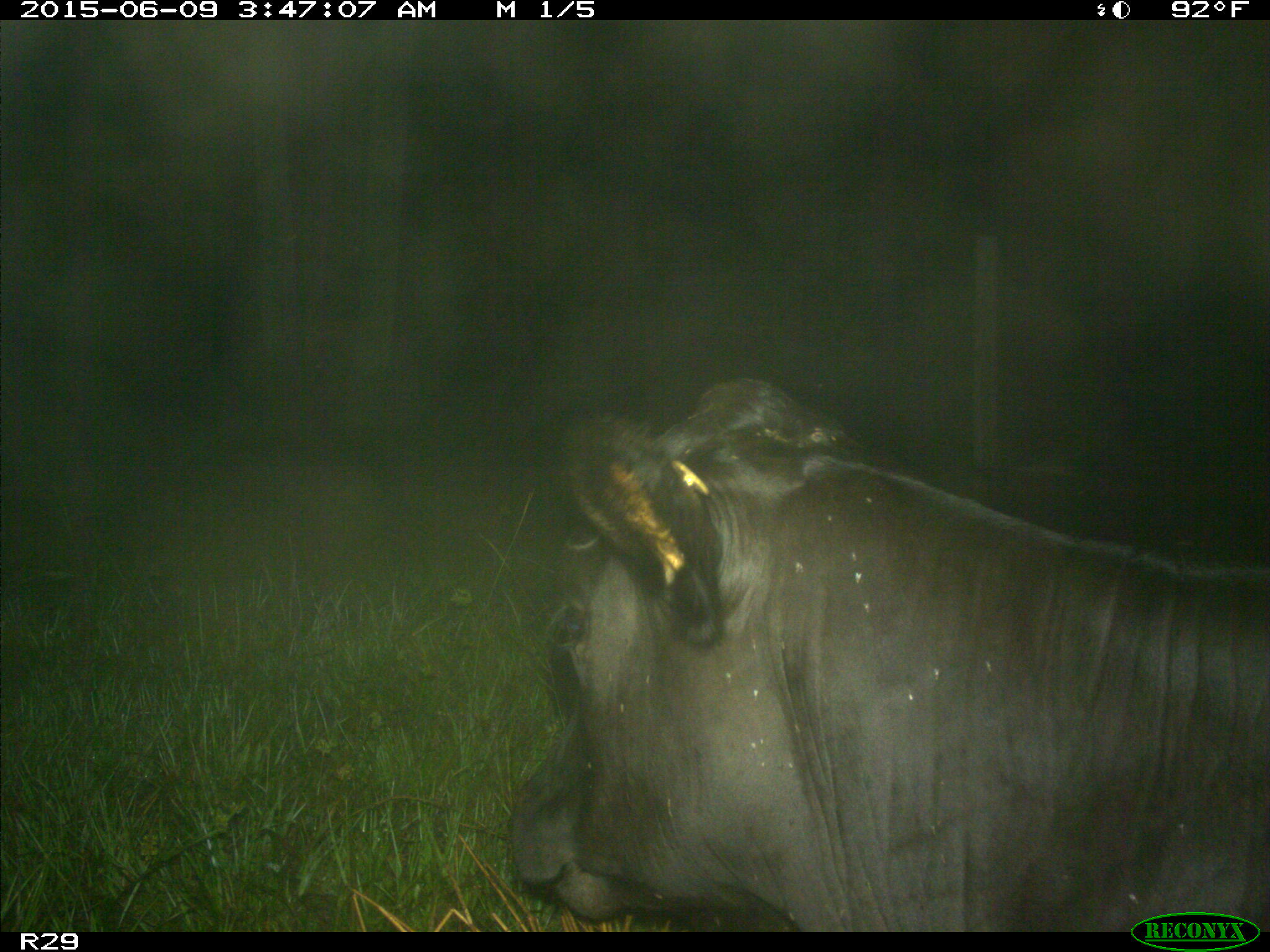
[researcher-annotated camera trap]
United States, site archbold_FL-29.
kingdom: Animalia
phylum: Chordata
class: Mammalia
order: Artiodactyla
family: Bovidae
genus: Bos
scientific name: Bos taurus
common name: domestic cow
Bos taurus (domestic cow).